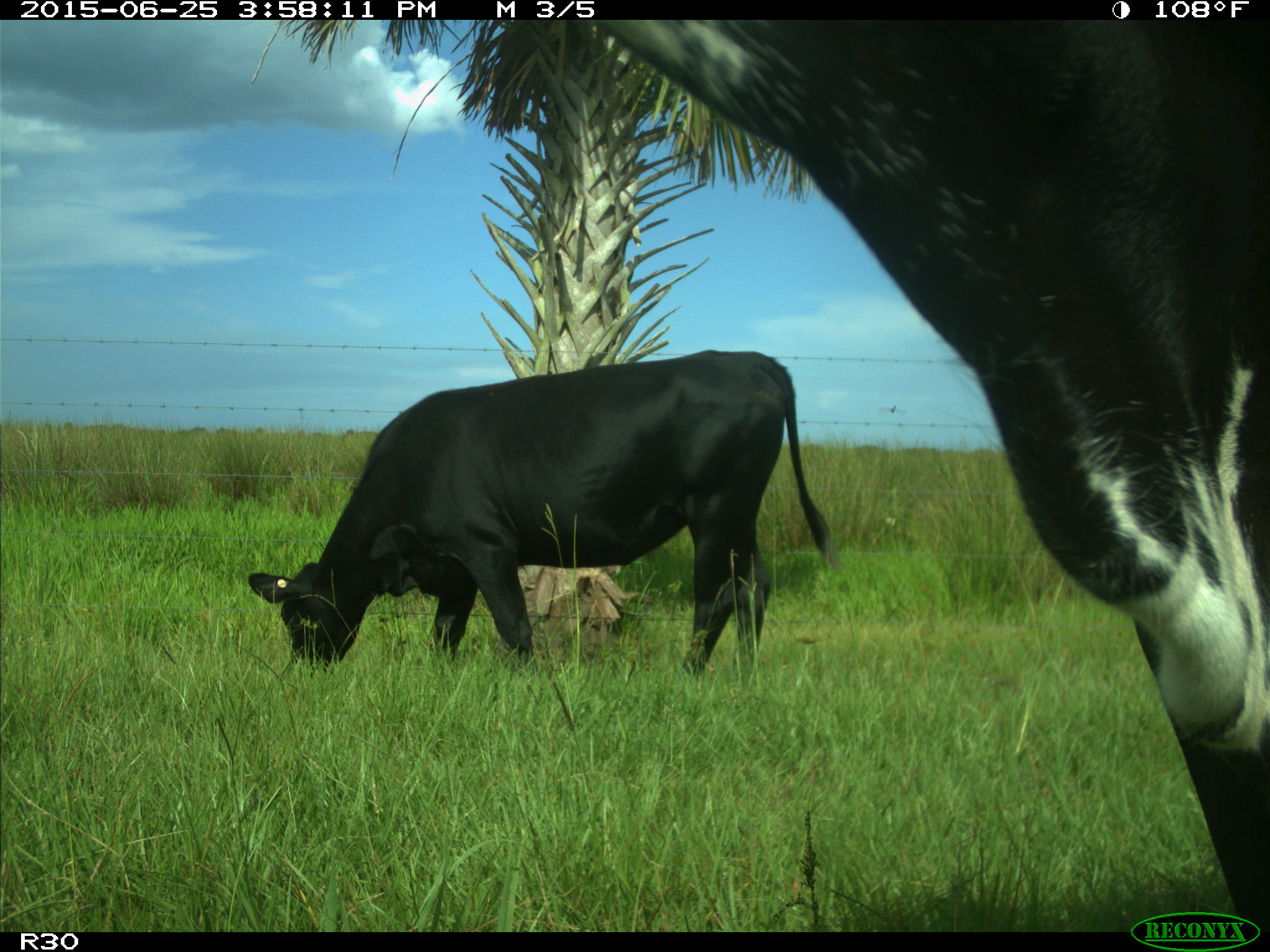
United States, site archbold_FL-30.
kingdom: Animalia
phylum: Chordata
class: Mammalia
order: Artiodactyla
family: Bovidae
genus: Bos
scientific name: Bos taurus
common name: domestic cow